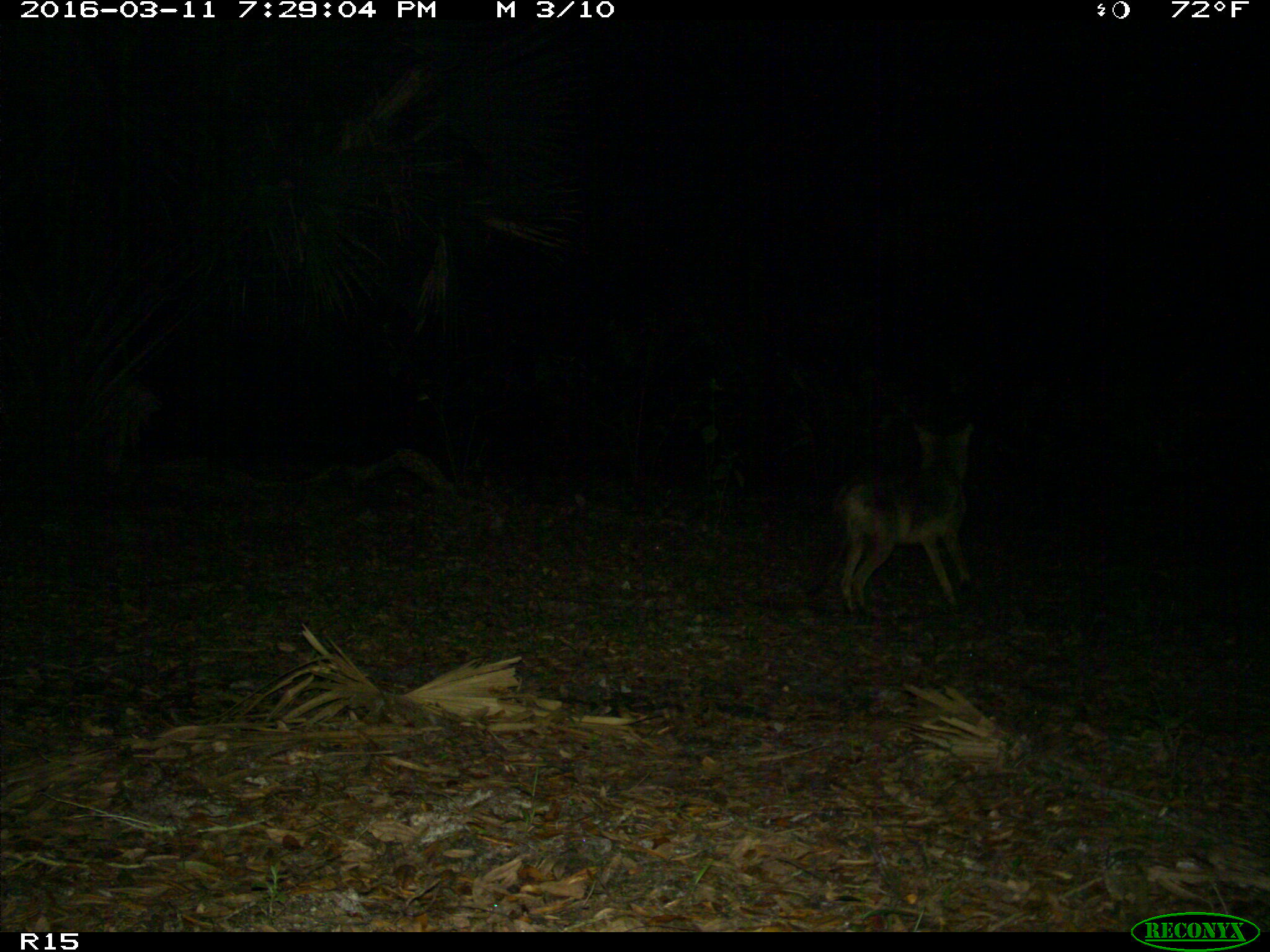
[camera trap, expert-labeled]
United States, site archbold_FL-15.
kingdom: Animalia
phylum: Chordata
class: Mammalia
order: Carnivora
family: Canidae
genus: Canis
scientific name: Canis latrans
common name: coyote